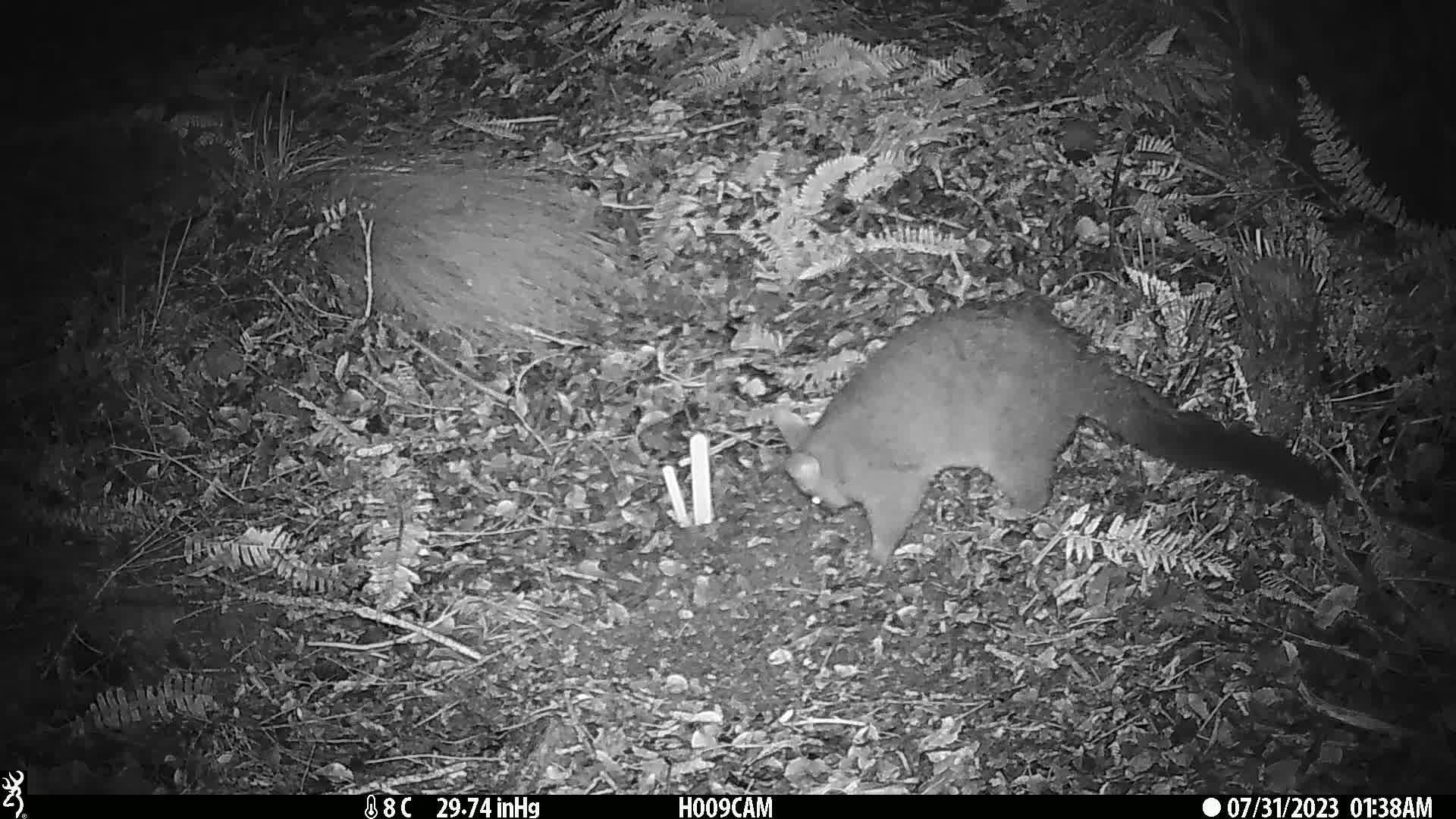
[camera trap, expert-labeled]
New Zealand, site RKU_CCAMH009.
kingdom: Animalia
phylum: Chordata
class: Mammalia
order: Diprotodontia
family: Phalangeridae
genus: Trichosurus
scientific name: Trichosurus vulpecula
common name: common brushtail possum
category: possum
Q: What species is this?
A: Possum (common brushtail possum) (Trichosurus vulpecula).